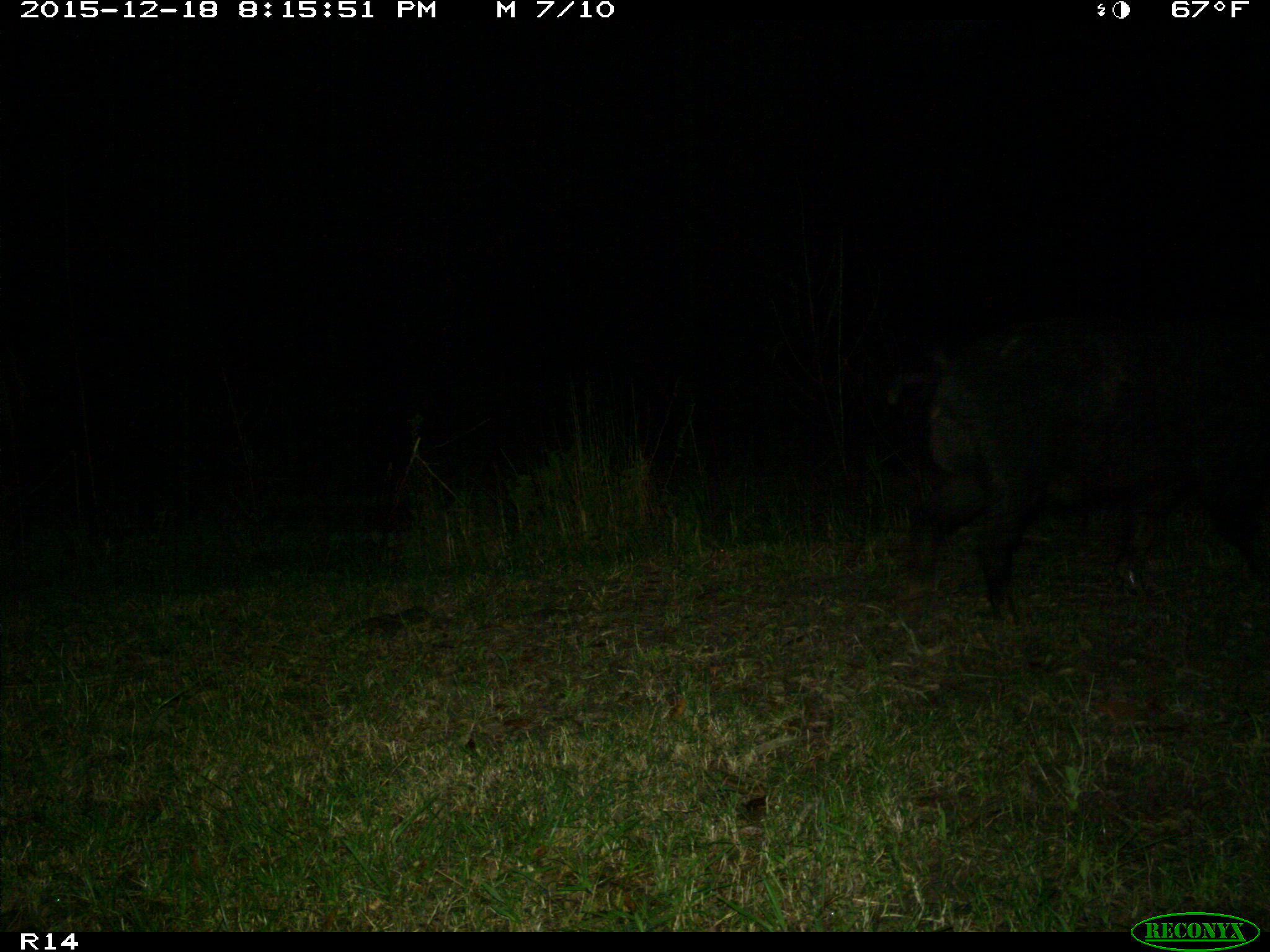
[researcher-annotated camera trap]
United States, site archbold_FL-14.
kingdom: Animalia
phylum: Chordata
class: Mammalia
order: Artiodactyla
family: Suidae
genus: Sus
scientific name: Sus scrofa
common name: wild boar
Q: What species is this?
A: Sus scrofa (wild boar).